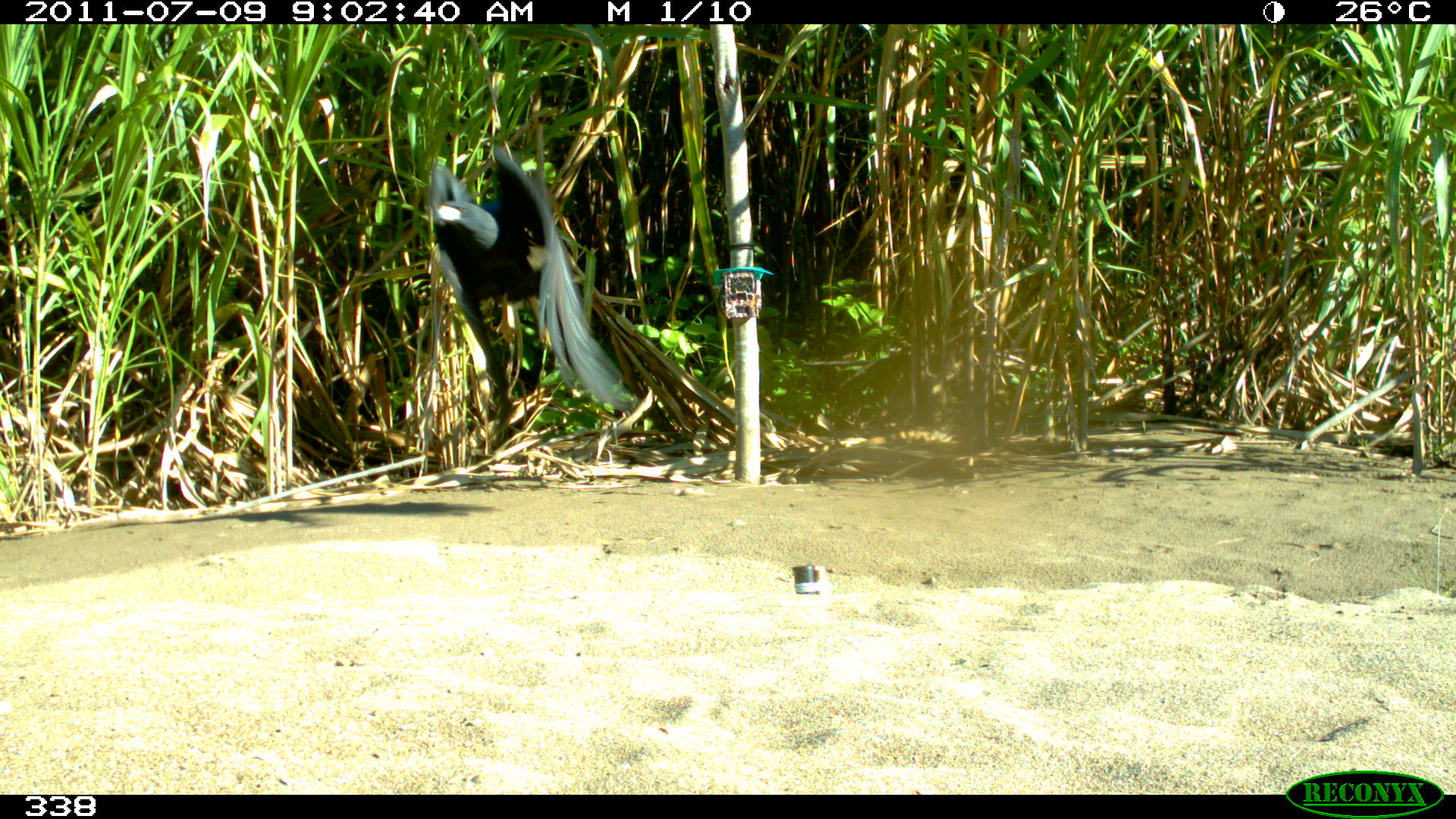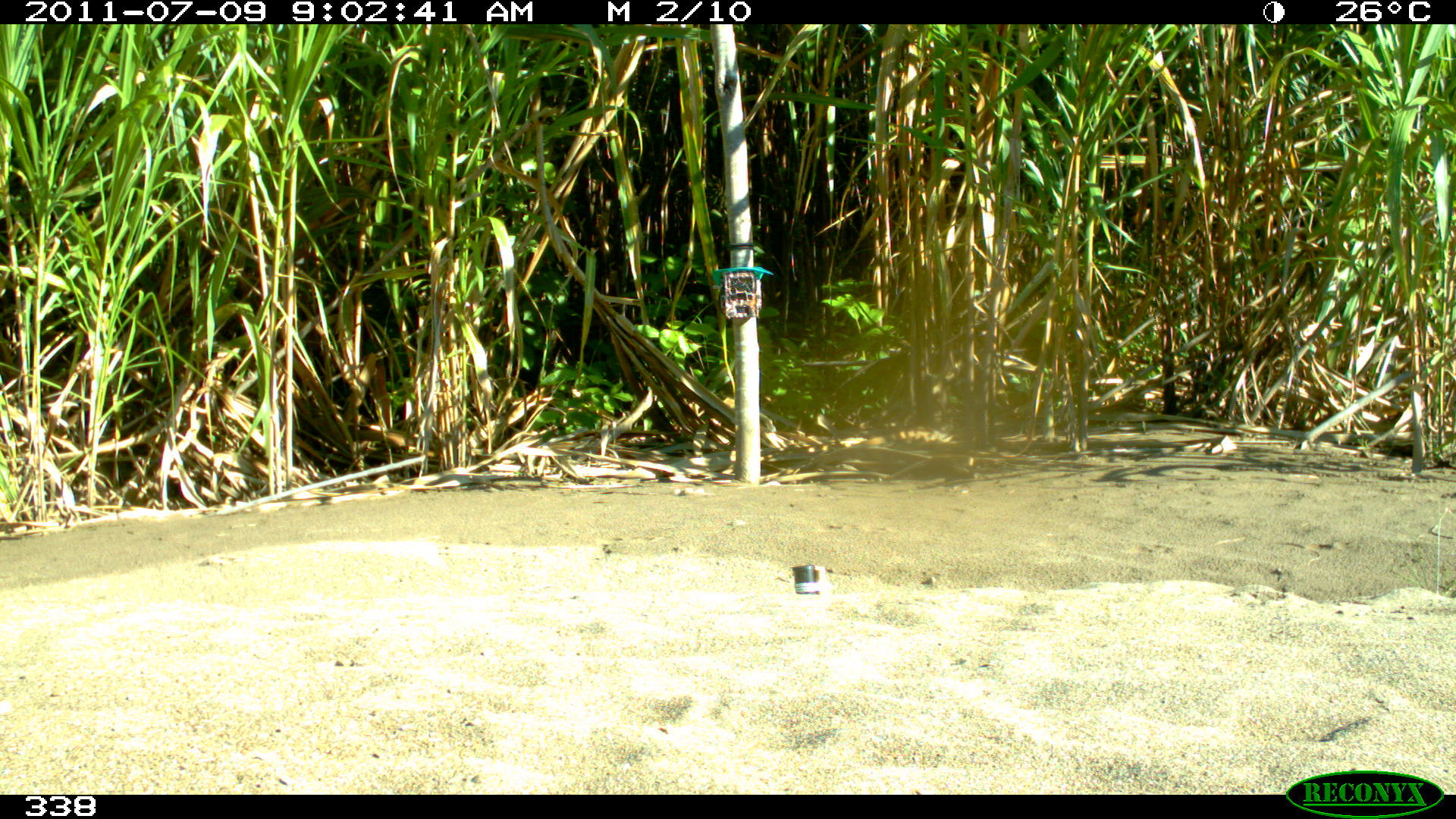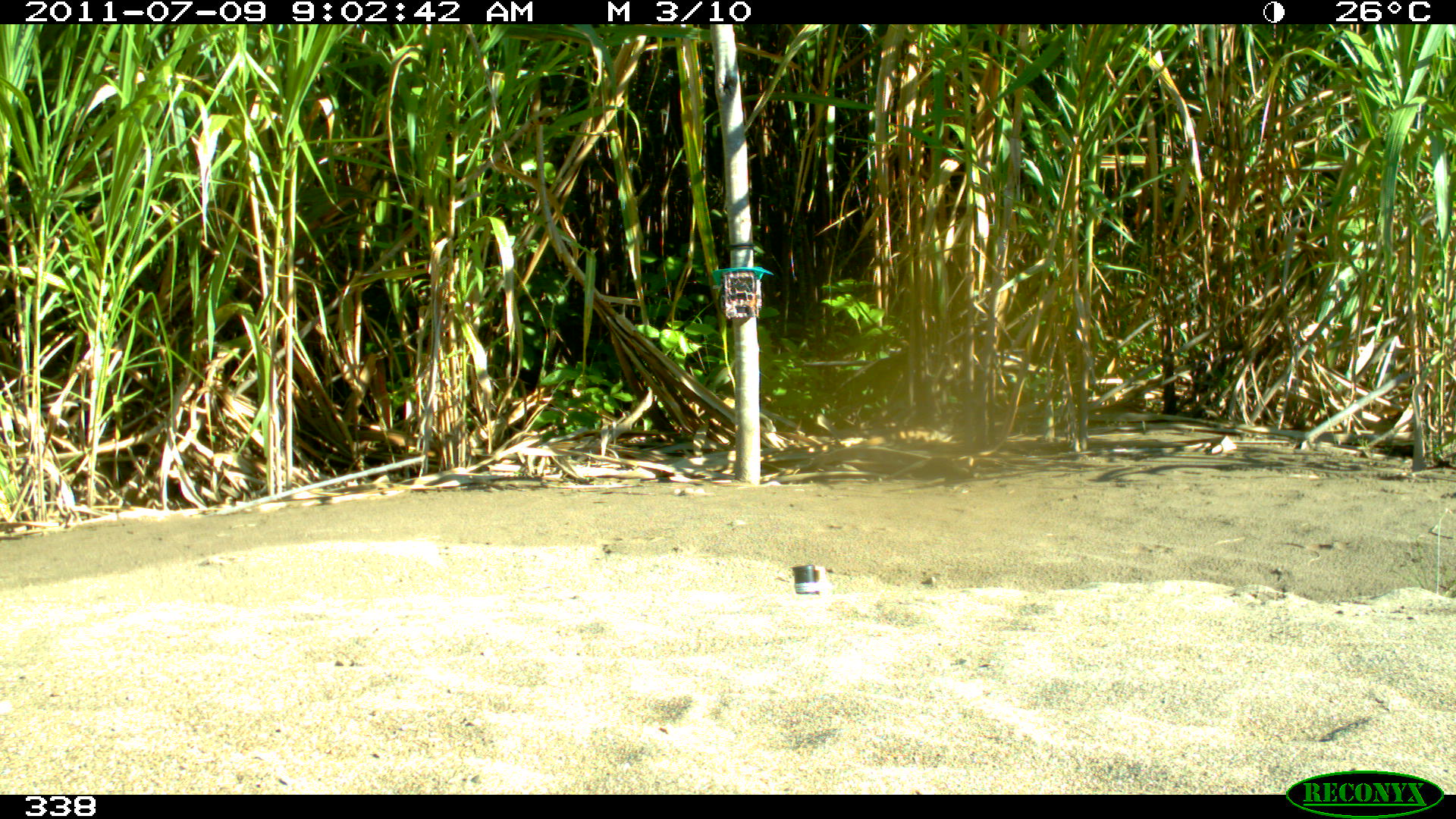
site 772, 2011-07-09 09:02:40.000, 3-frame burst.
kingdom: Animalia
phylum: Chordata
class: Aves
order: Accipitriformes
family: Accipitridae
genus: Buteogallus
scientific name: Buteogallus urubitinga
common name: great black hawk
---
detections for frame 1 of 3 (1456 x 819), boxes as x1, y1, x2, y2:
buteogallus urubitinga: 421, 140, 641, 414